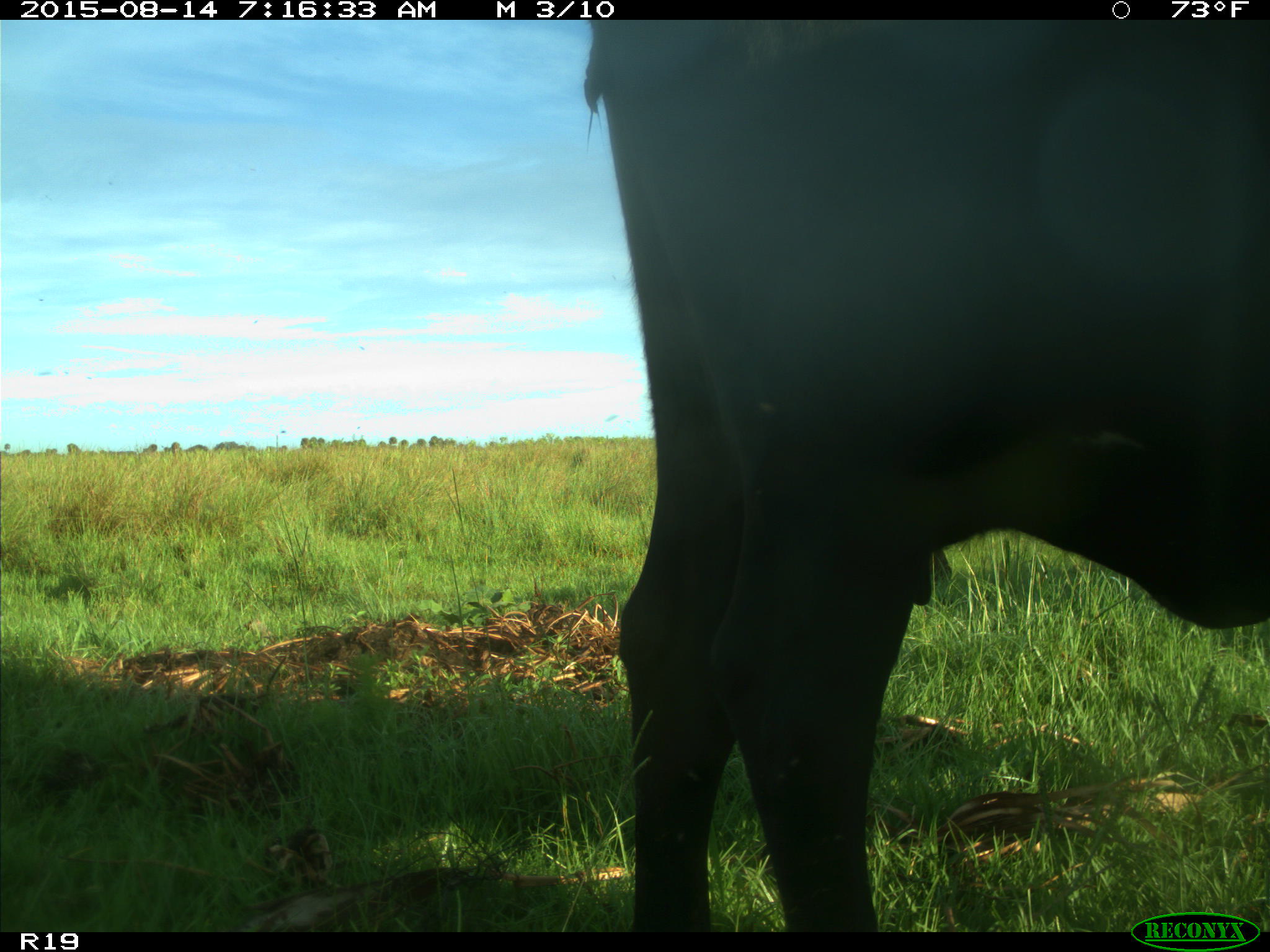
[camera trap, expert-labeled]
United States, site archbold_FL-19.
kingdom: Animalia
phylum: Chordata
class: Mammalia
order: Artiodactyla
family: Bovidae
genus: Bos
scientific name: Bos taurus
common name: domestic cow